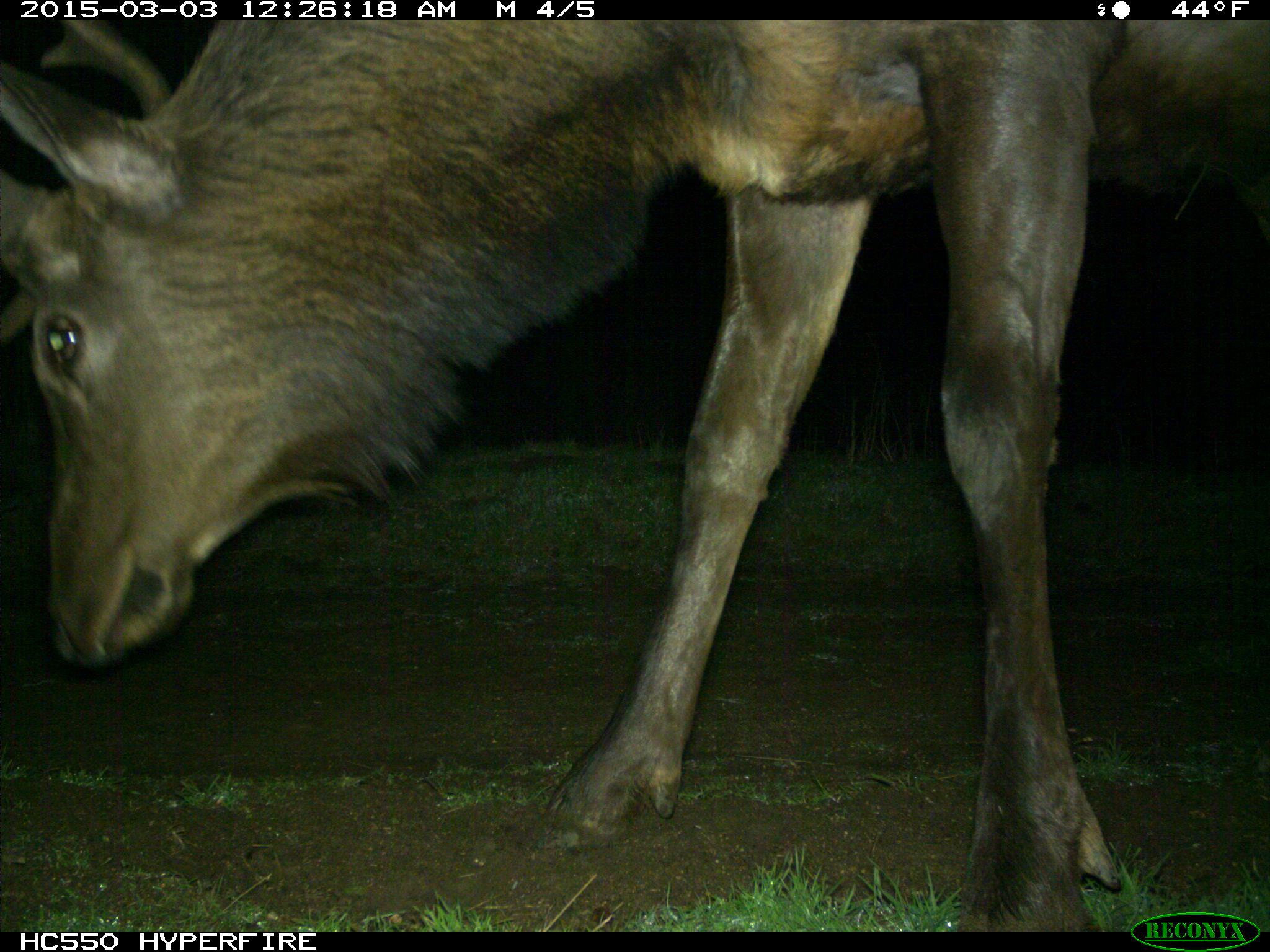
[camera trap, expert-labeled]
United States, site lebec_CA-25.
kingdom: Animalia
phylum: Chordata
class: Mammalia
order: Artiodactyla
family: Cervidae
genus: Cervus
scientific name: Cervus canadensis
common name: elk